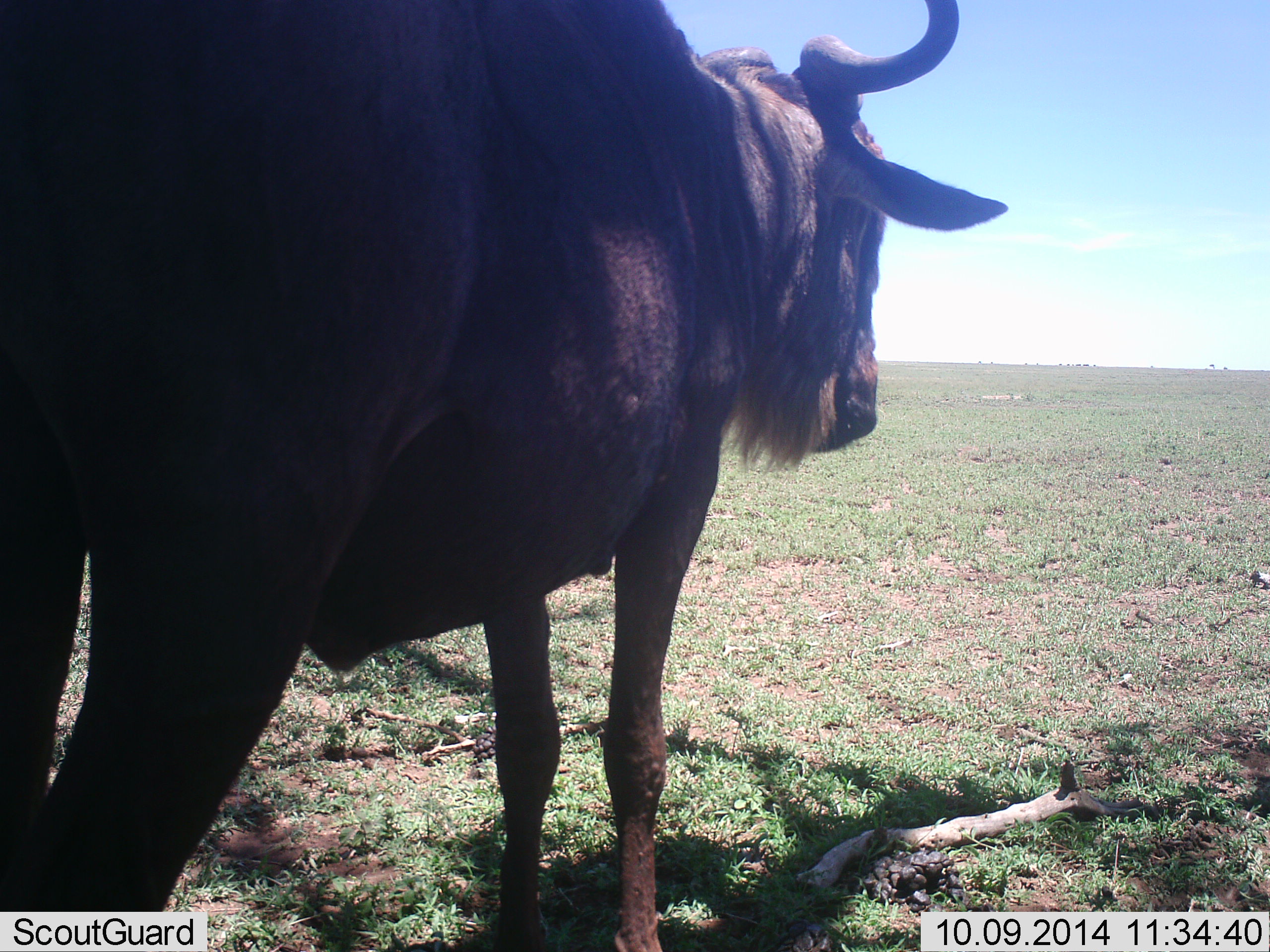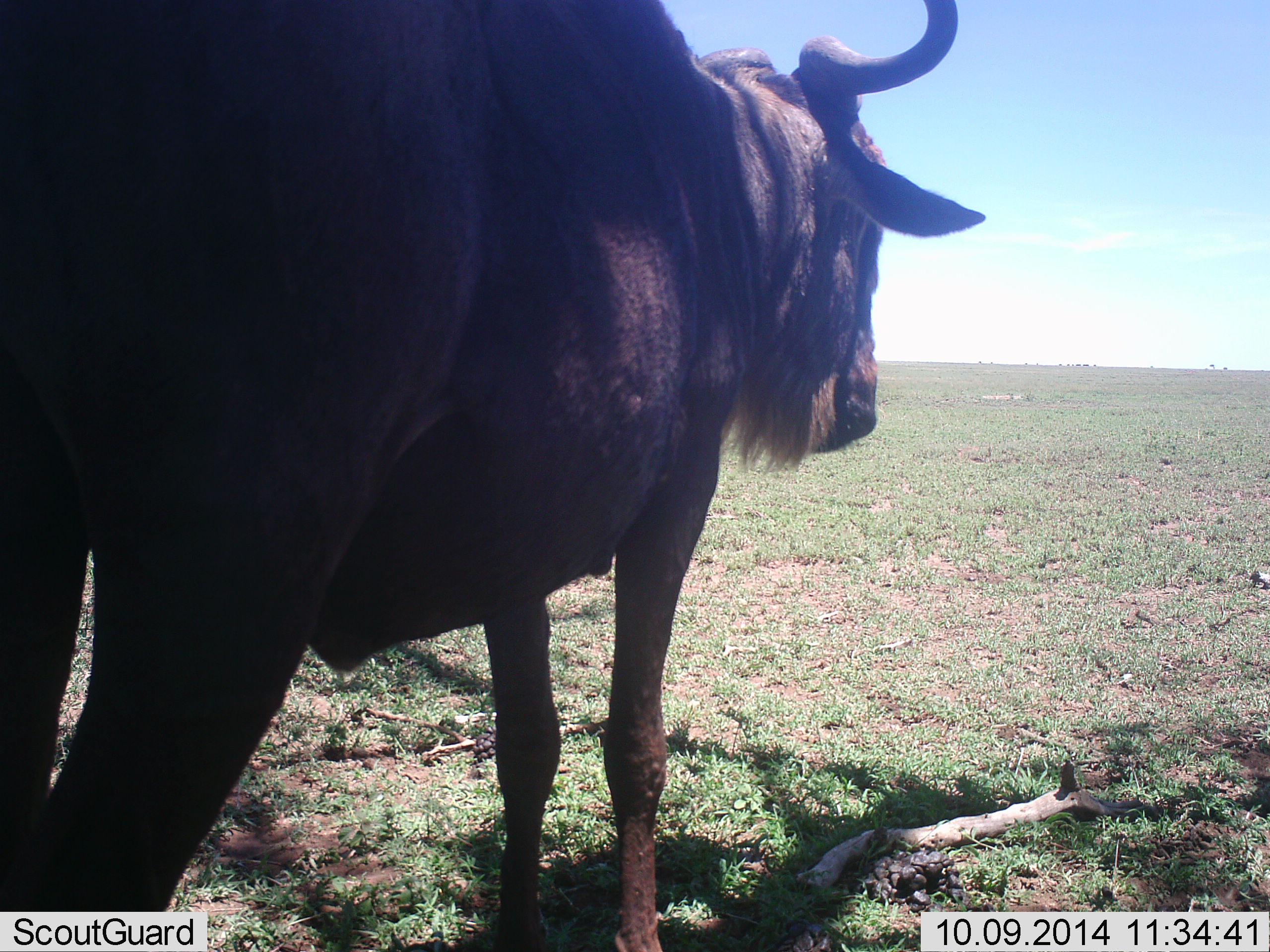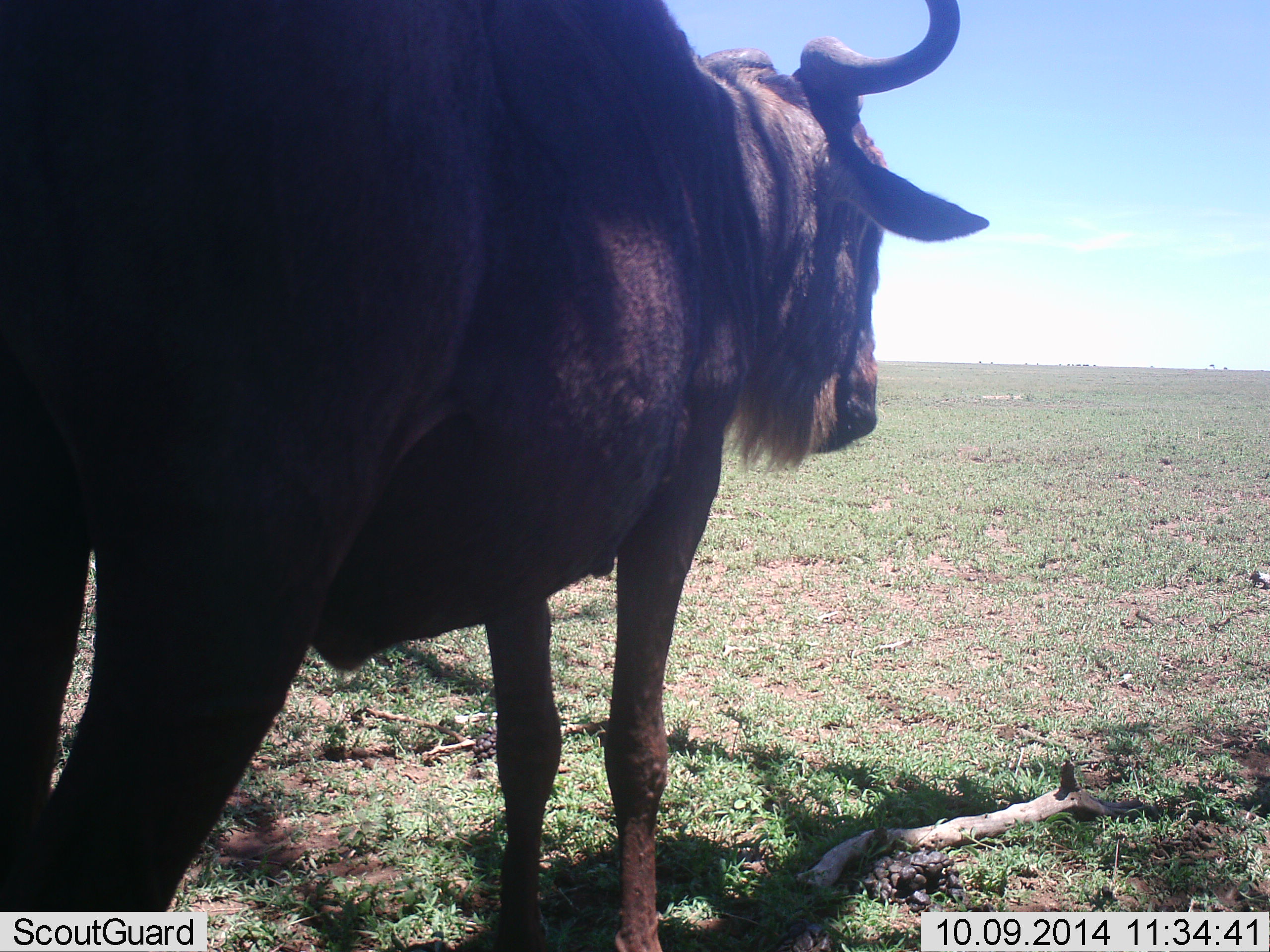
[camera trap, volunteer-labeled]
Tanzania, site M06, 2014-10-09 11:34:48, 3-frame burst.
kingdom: Animalia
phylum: Chordata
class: Mammalia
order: Artiodactyla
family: Bovidae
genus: Connochaetes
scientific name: Connochaetes taurinus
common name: blue wildebeest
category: wildebeest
Wildebeest (blue wildebeest) (Connochaetes taurinus), count 1. Behavior (volunteer vote fractions): standing 100%, resting 0%, moving 0%, interacting 0%. Young present (vote fraction): 0%. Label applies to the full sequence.